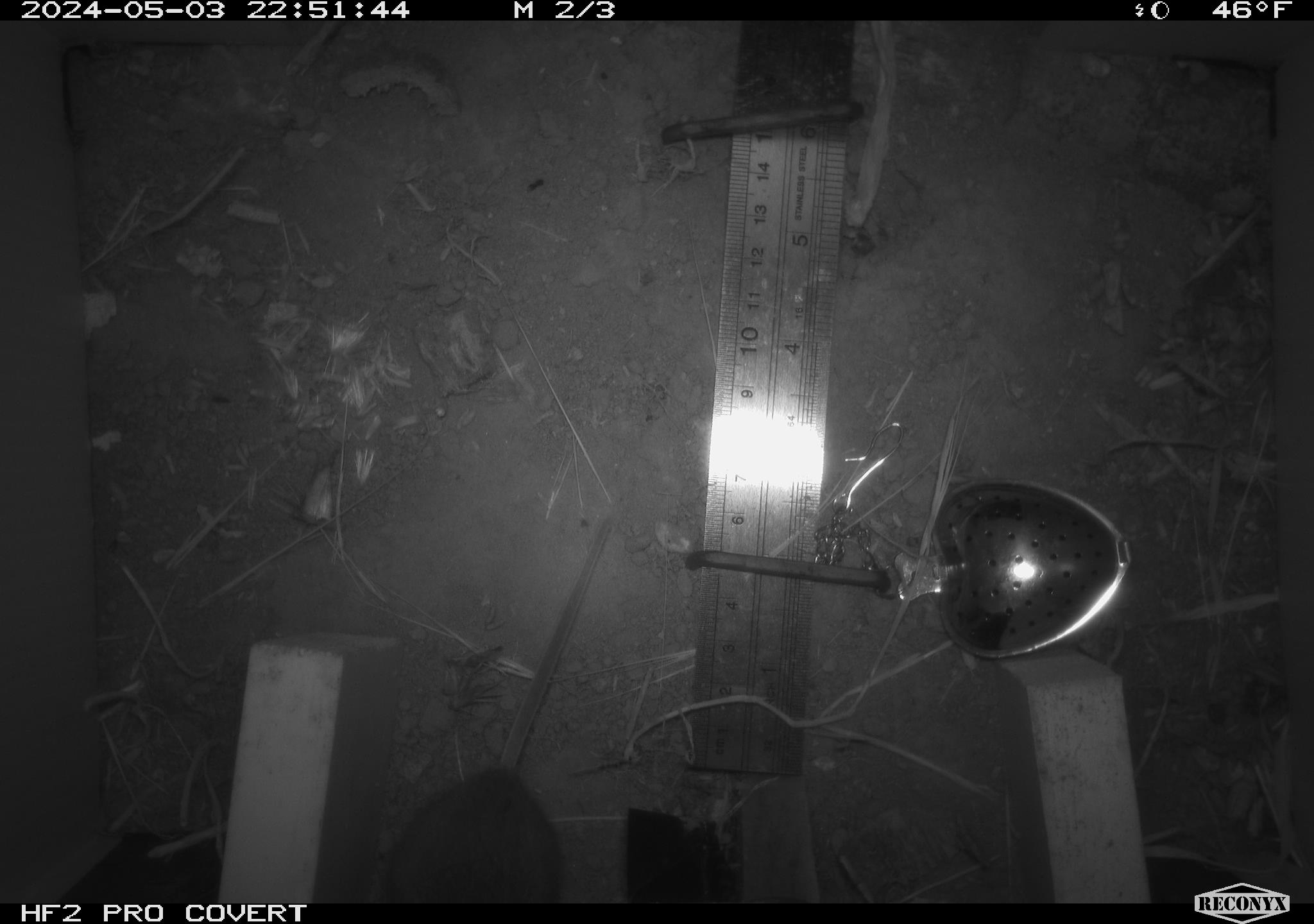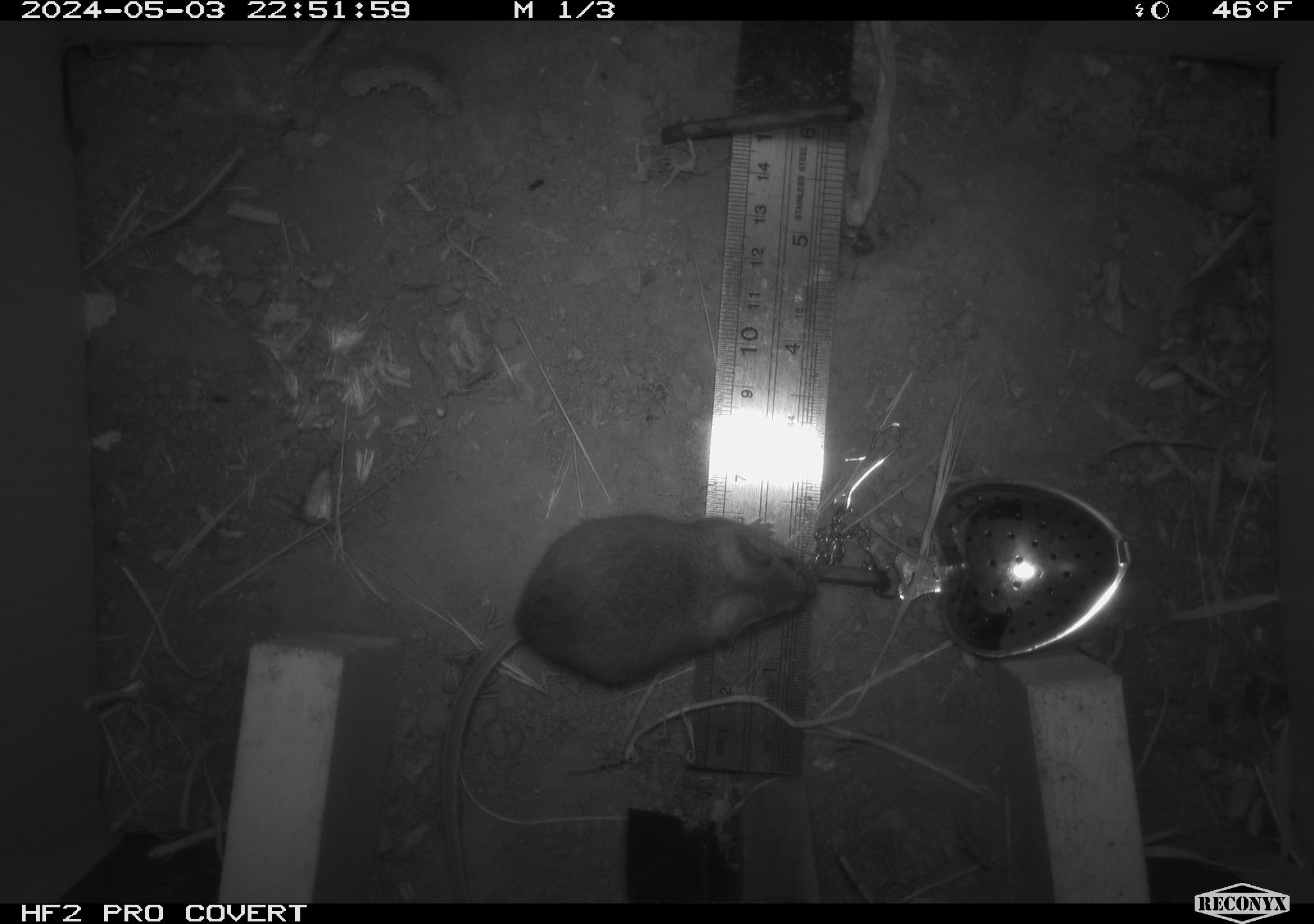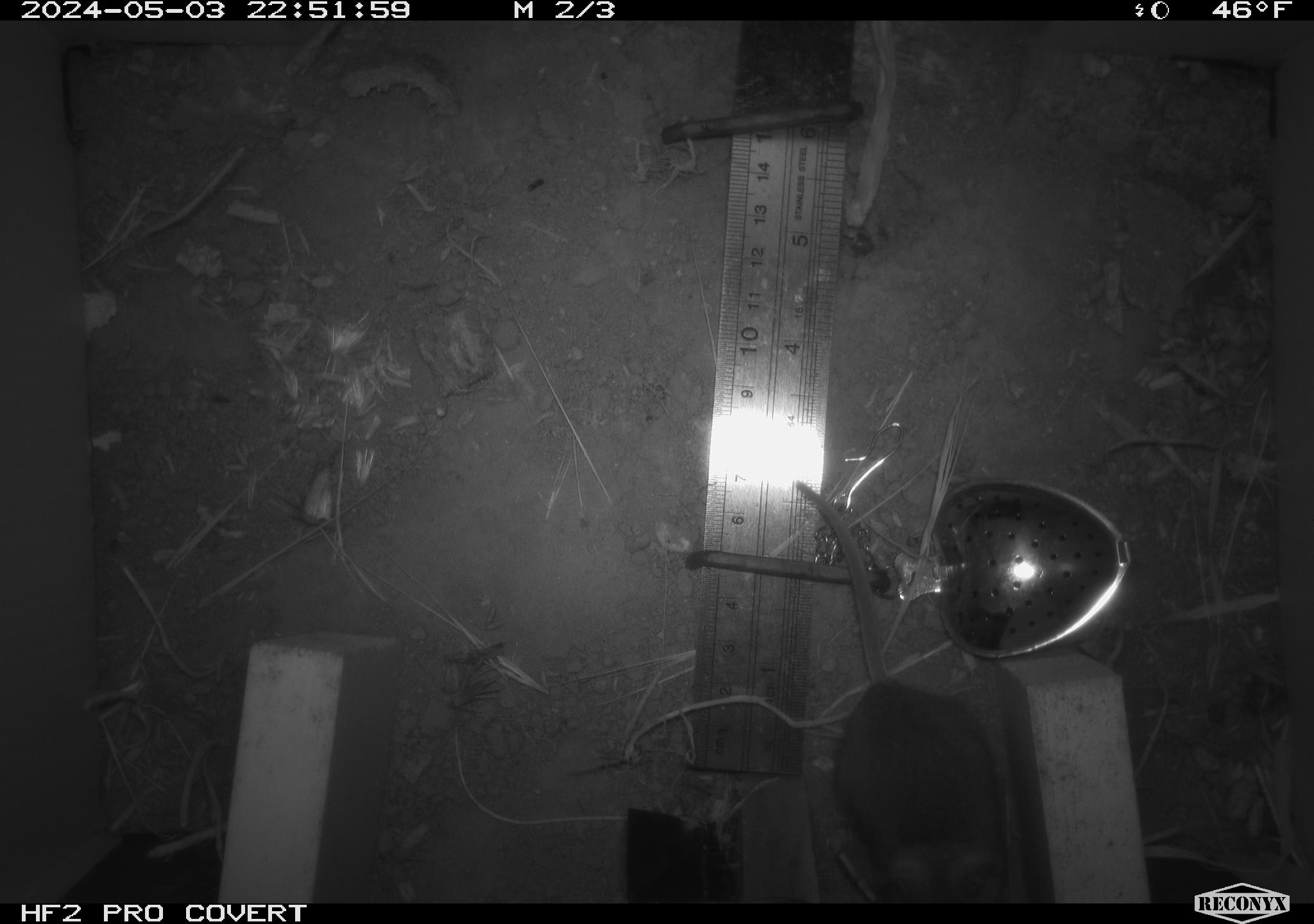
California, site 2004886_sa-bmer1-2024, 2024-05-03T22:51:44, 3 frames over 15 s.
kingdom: Animalia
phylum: Chordata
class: Mammalia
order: Rodentia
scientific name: Rodentia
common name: mouse species